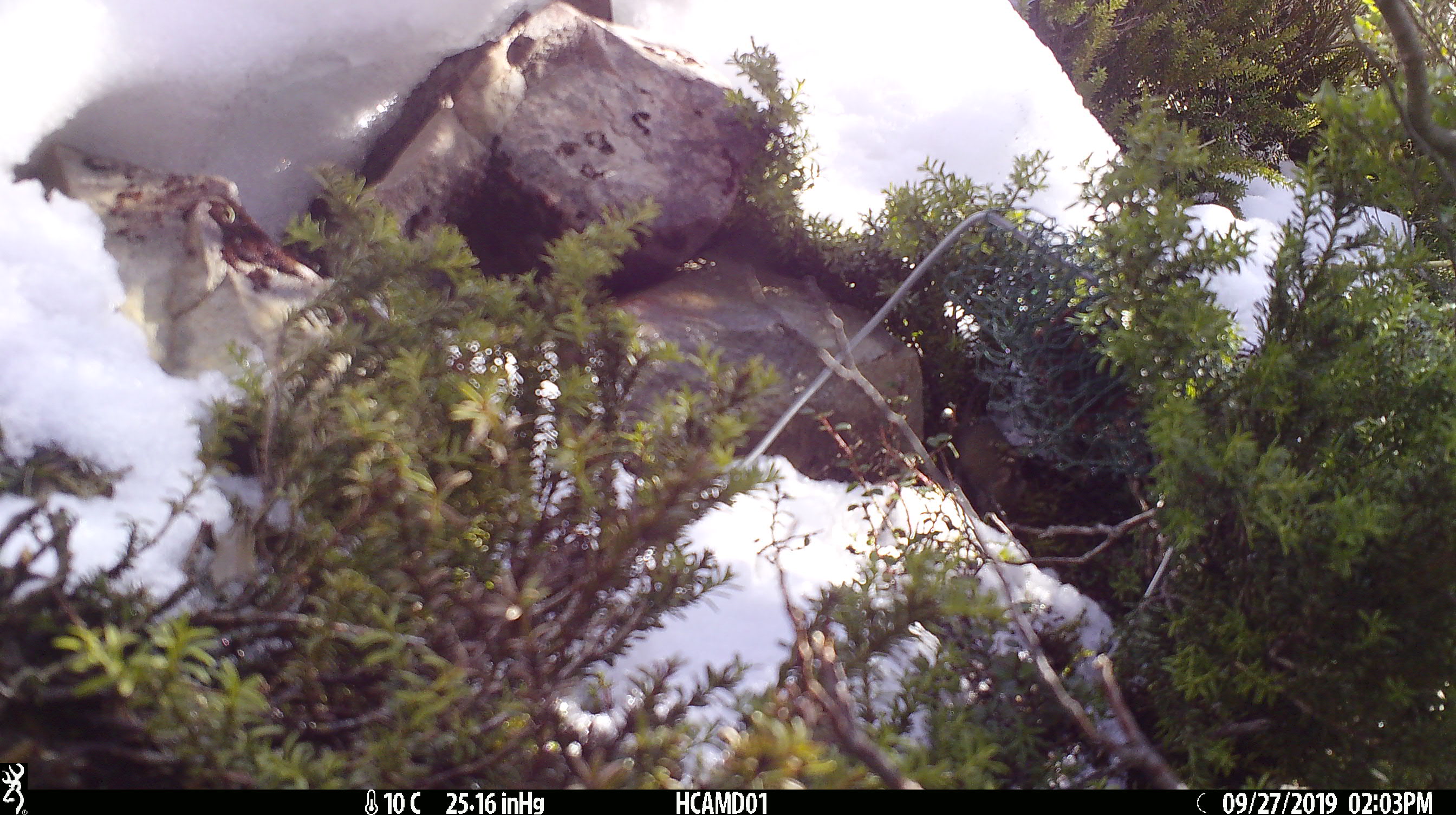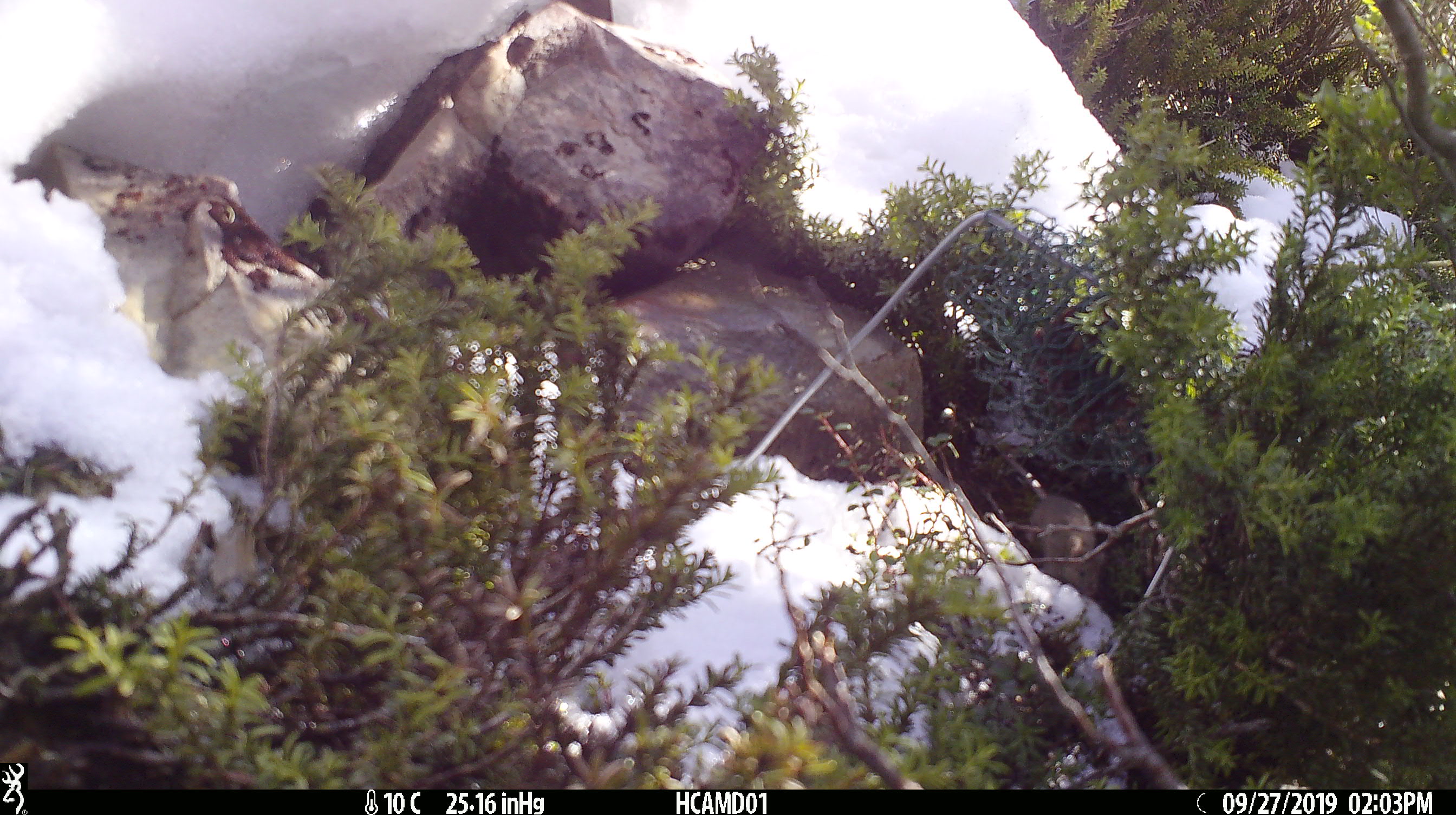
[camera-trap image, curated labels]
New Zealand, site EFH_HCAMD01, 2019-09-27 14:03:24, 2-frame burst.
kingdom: Animalia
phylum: Chordata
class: Mammalia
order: Rodentia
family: Muridae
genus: Mus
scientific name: Mus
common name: mouse